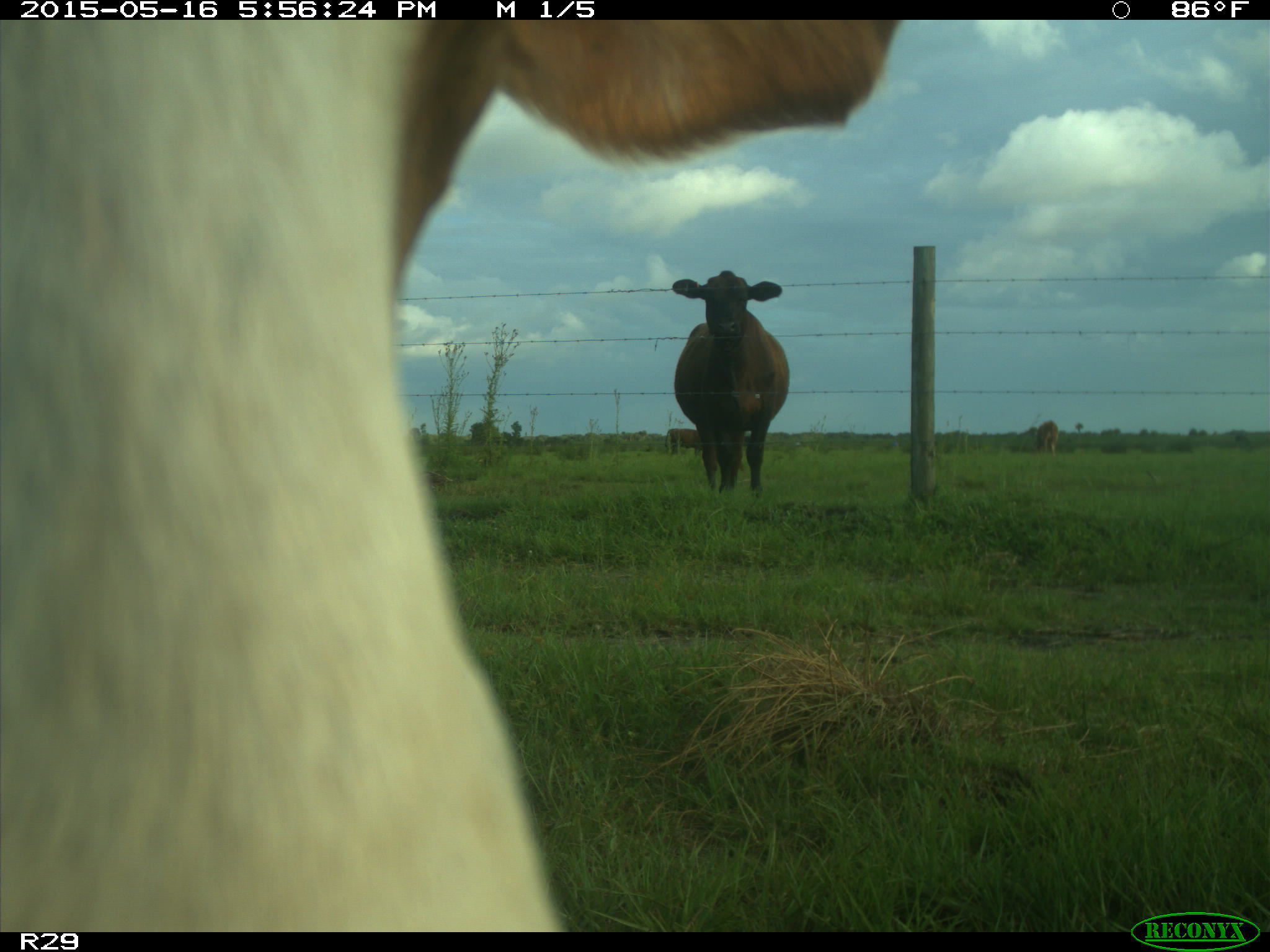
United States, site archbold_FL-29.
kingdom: Animalia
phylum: Chordata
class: Mammalia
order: Artiodactyla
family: Bovidae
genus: Bos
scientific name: Bos taurus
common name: domestic cow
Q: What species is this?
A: Bos taurus (domestic cow).